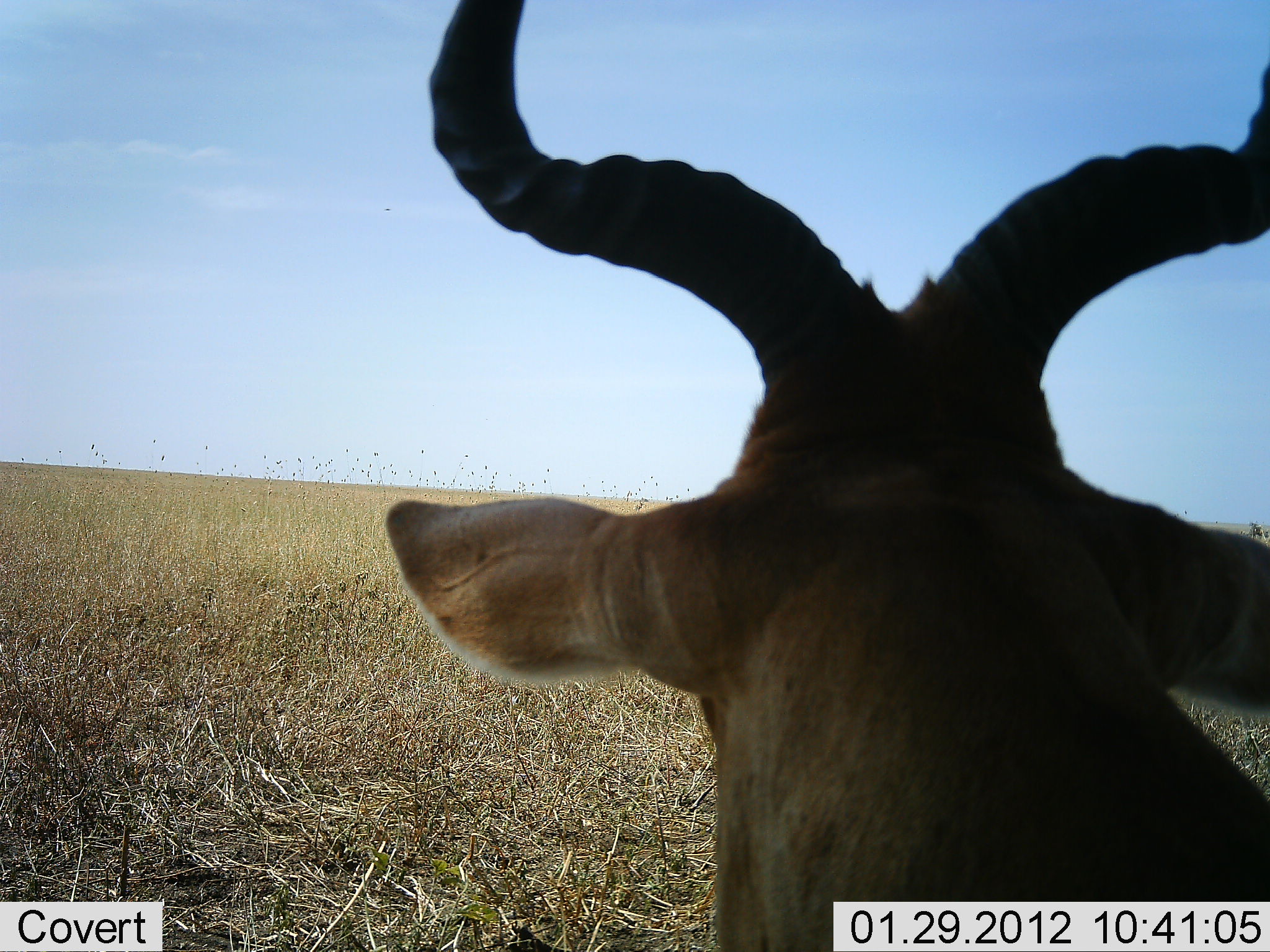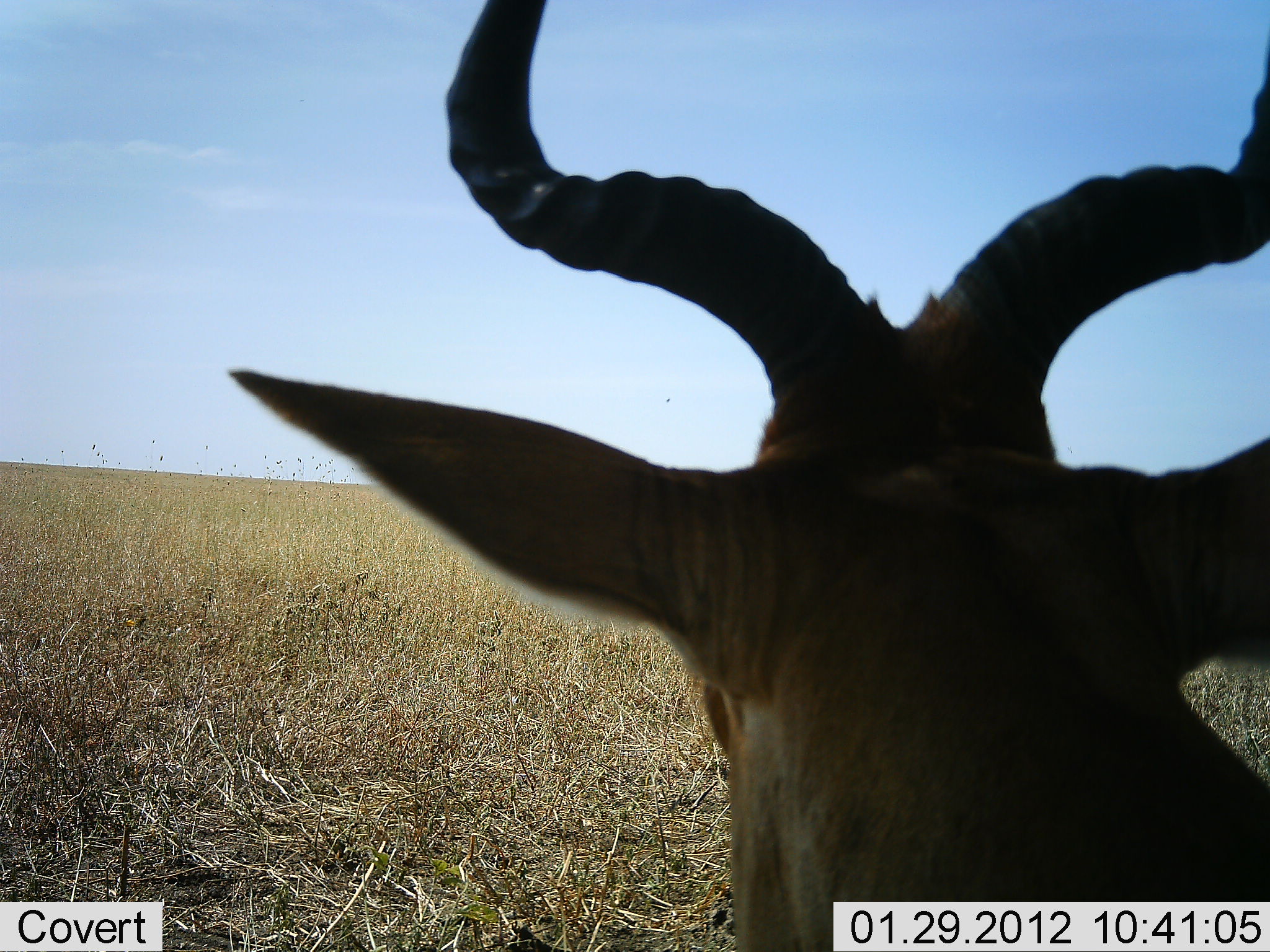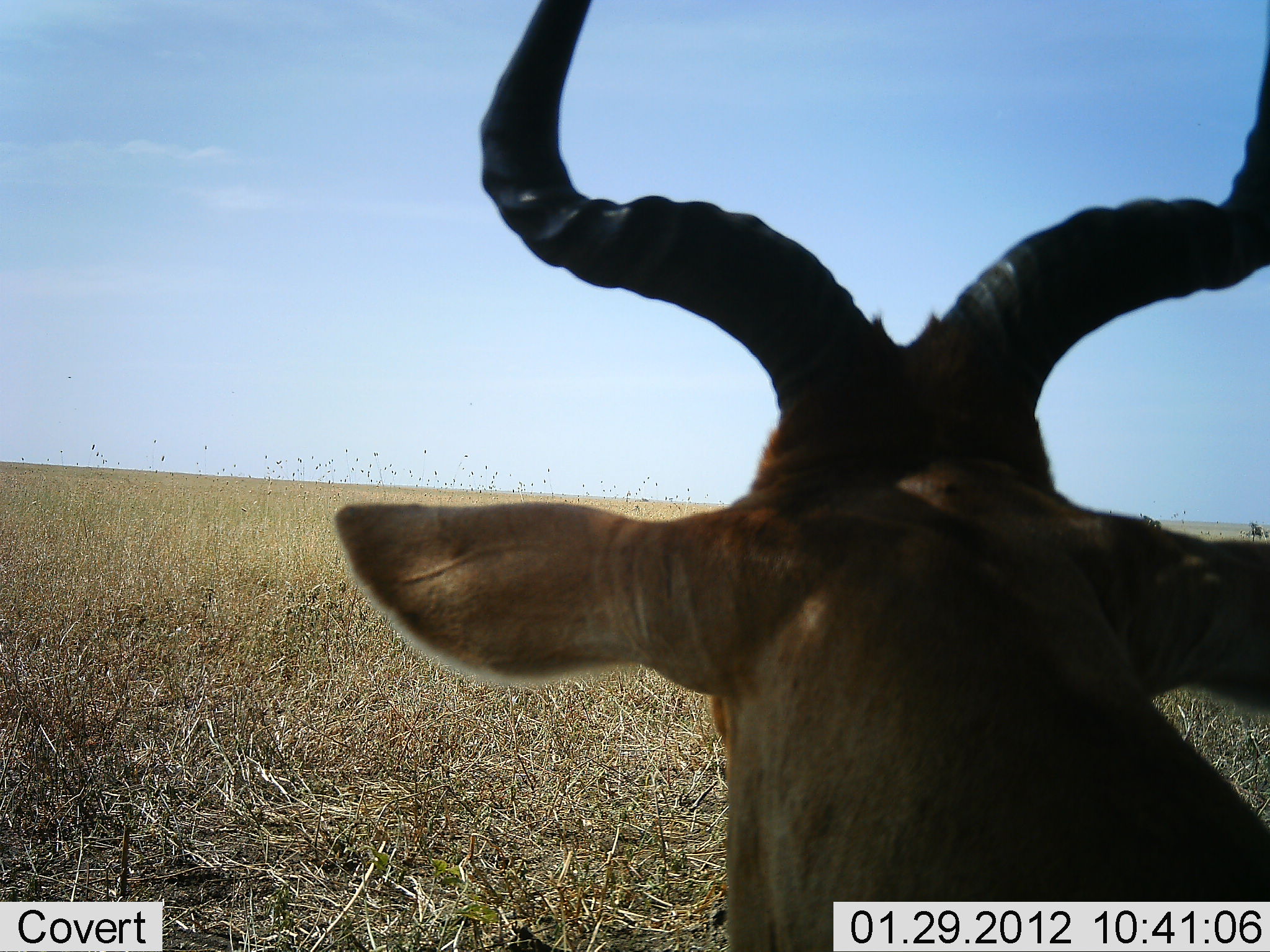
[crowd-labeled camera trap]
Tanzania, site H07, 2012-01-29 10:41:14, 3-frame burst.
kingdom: Animalia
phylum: Chordata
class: Mammalia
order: Artiodactyla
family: Bovidae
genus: Alcelaphus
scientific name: Alcelaphus buselaphus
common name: hartebeest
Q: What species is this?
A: Hartebeest (Alcelaphus buselaphus).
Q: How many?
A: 1.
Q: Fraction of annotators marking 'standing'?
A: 25%.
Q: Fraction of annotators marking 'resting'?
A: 75%.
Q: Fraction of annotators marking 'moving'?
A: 0%.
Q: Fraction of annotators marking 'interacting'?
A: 8%.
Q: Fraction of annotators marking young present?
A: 0%.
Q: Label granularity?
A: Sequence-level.